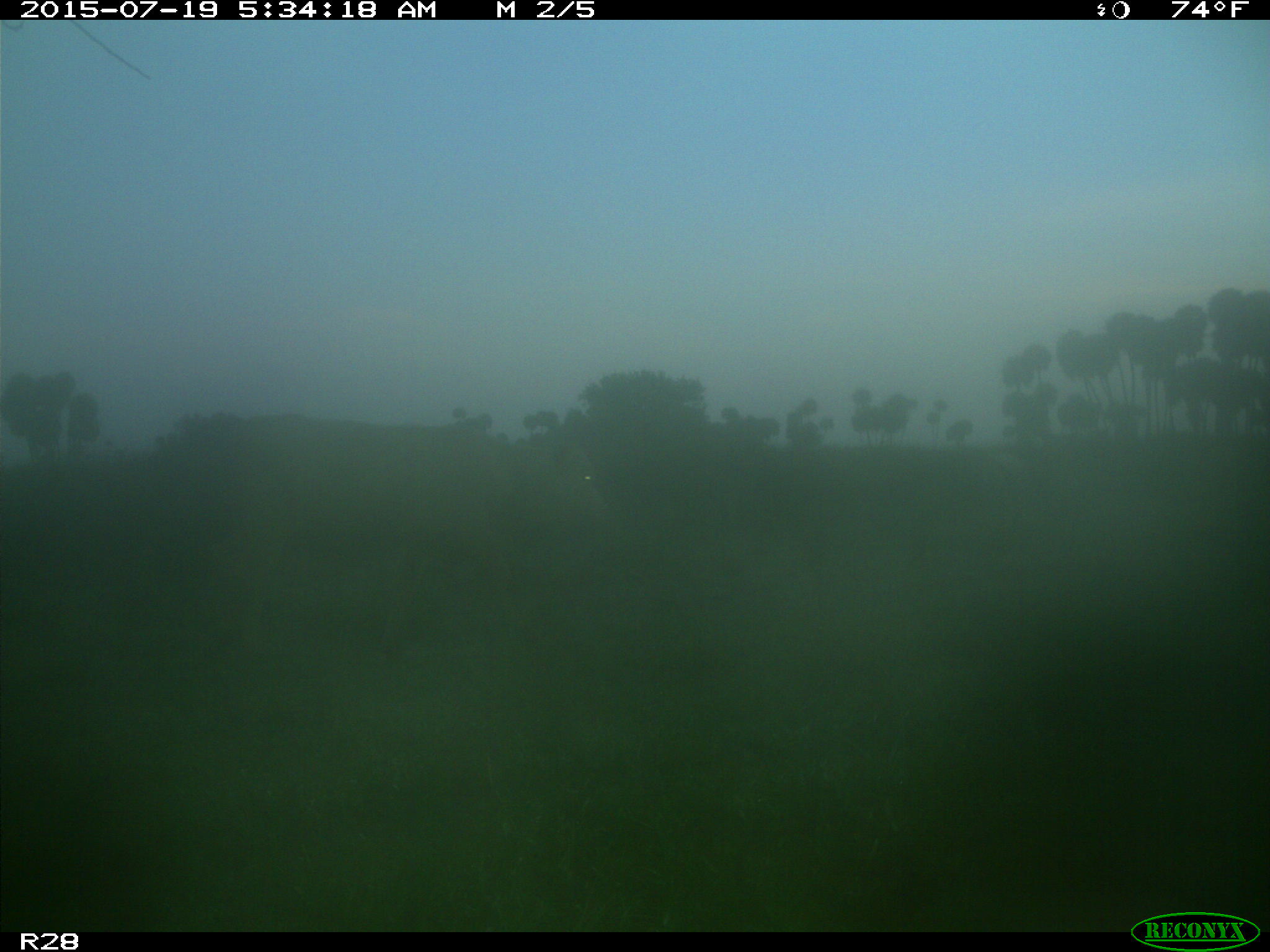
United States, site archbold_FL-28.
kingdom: Animalia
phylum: Chordata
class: Mammalia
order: Artiodactyla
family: Bovidae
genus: Bos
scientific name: Bos taurus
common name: domestic cow